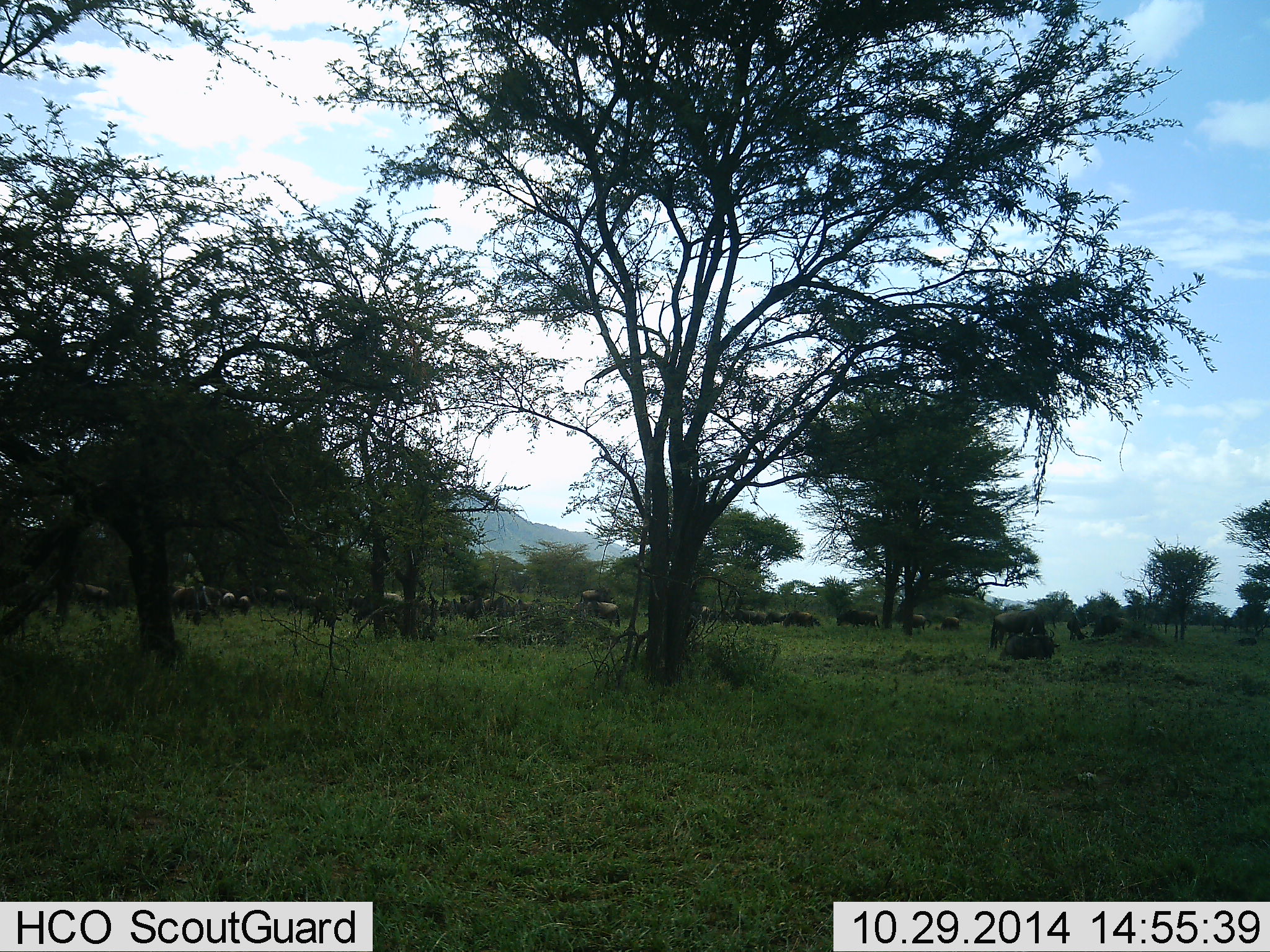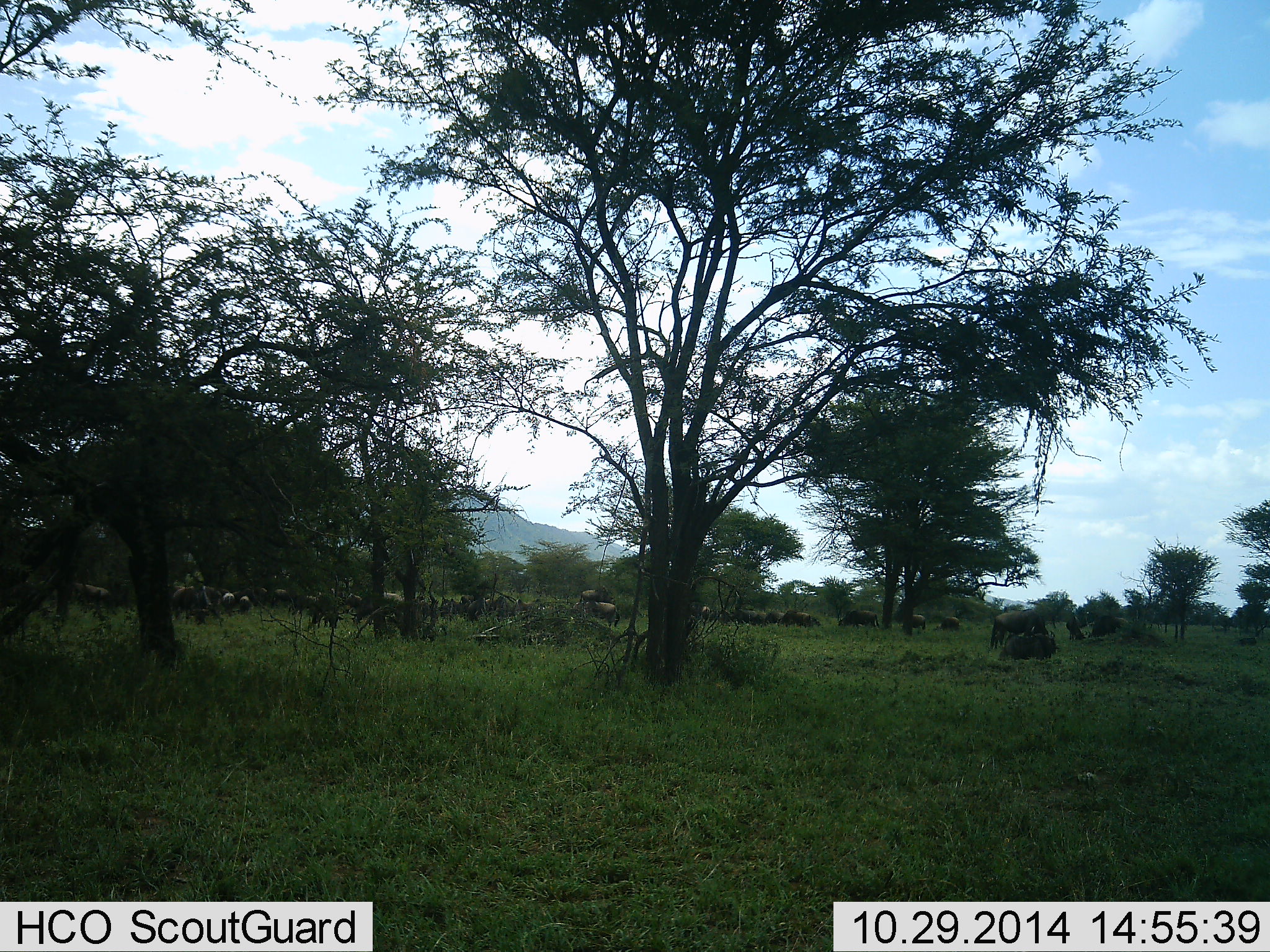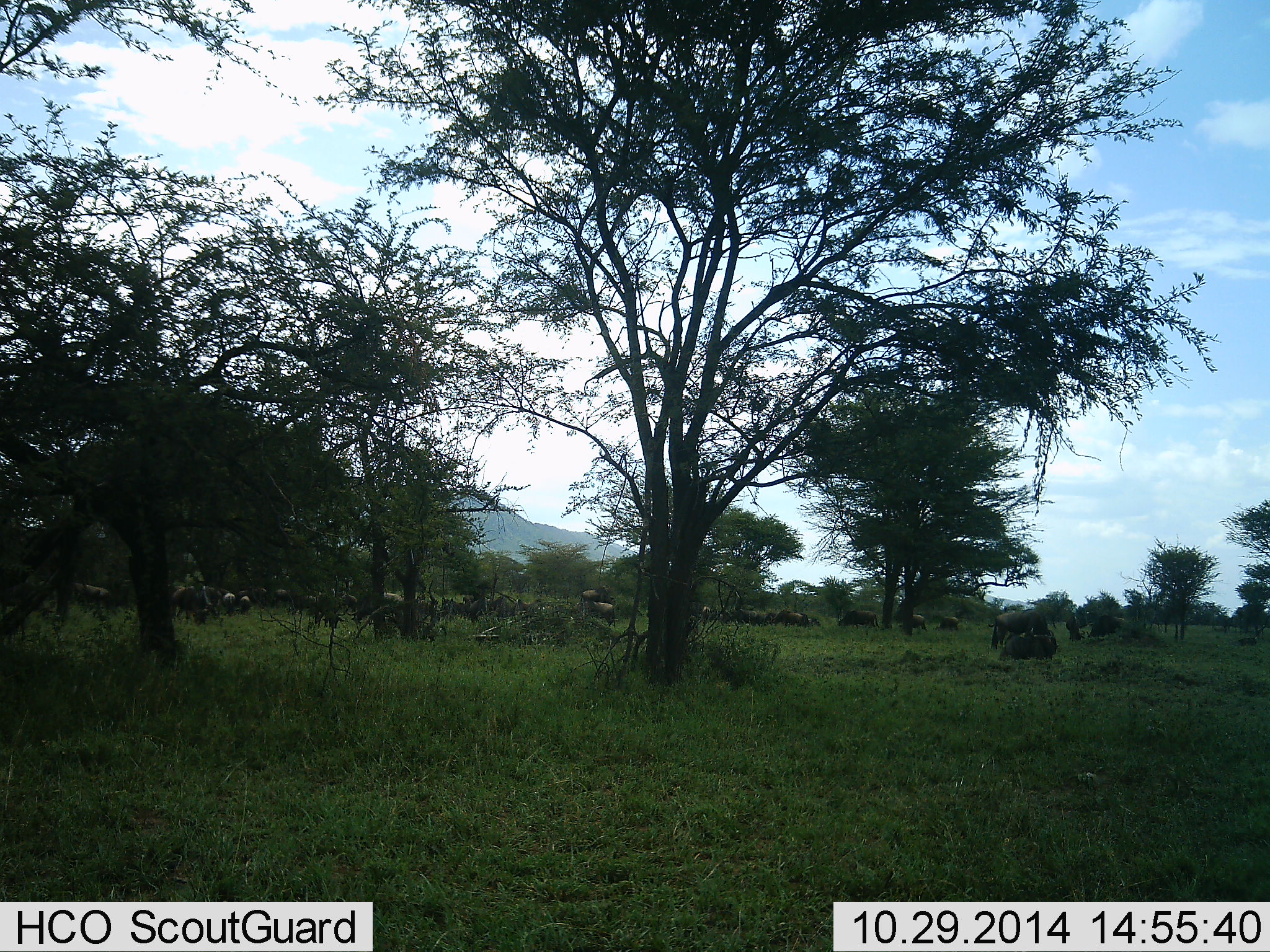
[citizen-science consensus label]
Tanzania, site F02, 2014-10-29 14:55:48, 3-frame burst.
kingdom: Animalia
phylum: Chordata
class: Mammalia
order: Artiodactyla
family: Bovidae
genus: Connochaetes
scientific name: Connochaetes taurinus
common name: blue wildebeest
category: wildebeest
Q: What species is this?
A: Wildebeest (blue wildebeest) (Connochaetes taurinus).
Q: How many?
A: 11-50.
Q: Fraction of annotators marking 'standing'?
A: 50%.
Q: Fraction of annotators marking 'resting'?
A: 20%.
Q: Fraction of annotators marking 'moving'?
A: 40%.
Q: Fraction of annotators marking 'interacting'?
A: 0%.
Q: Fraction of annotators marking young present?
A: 0%.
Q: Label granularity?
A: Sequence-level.